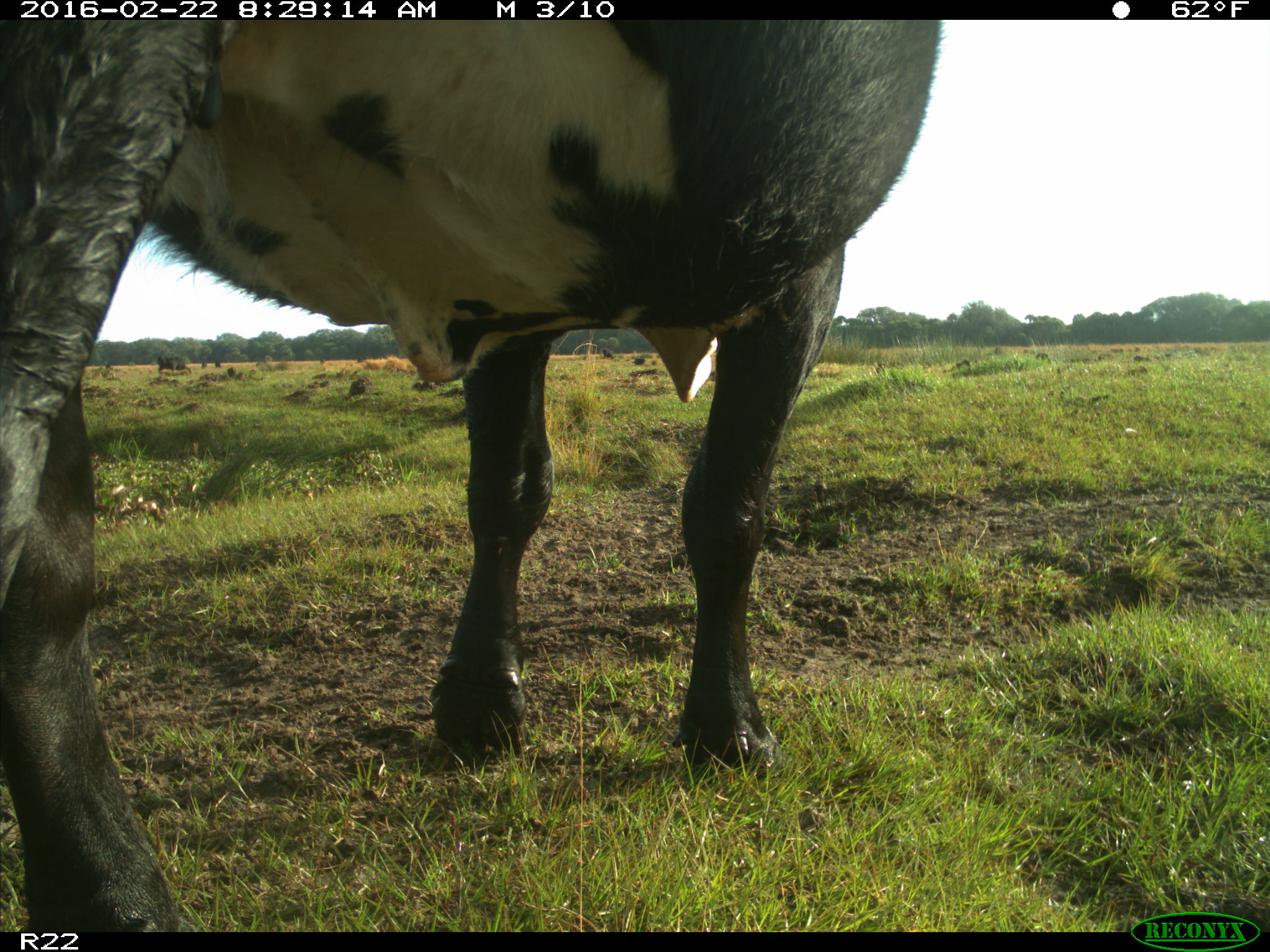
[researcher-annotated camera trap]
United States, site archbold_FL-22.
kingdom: Animalia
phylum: Chordata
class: Mammalia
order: Artiodactyla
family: Bovidae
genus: Bos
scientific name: Bos taurus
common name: domestic cow